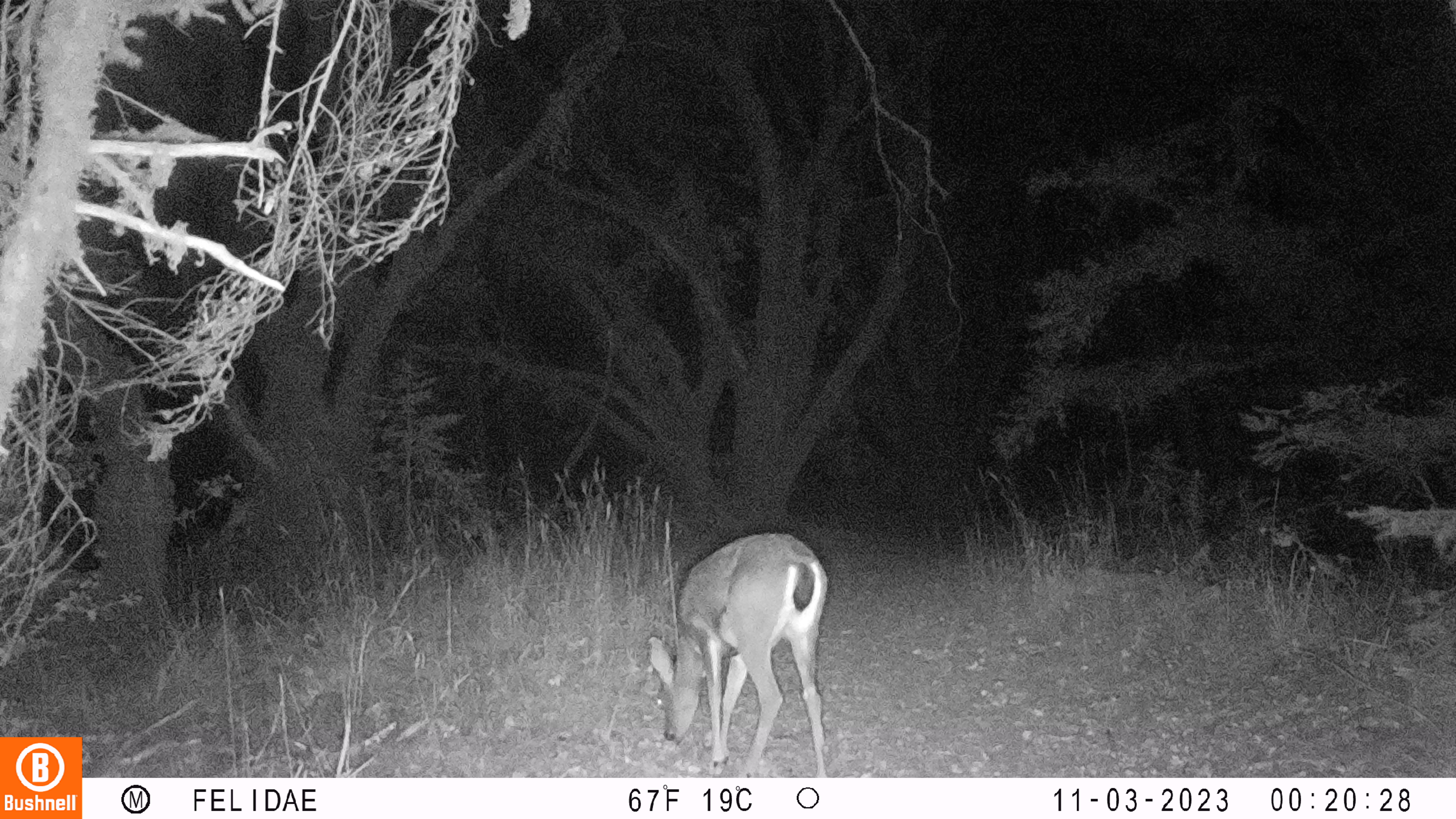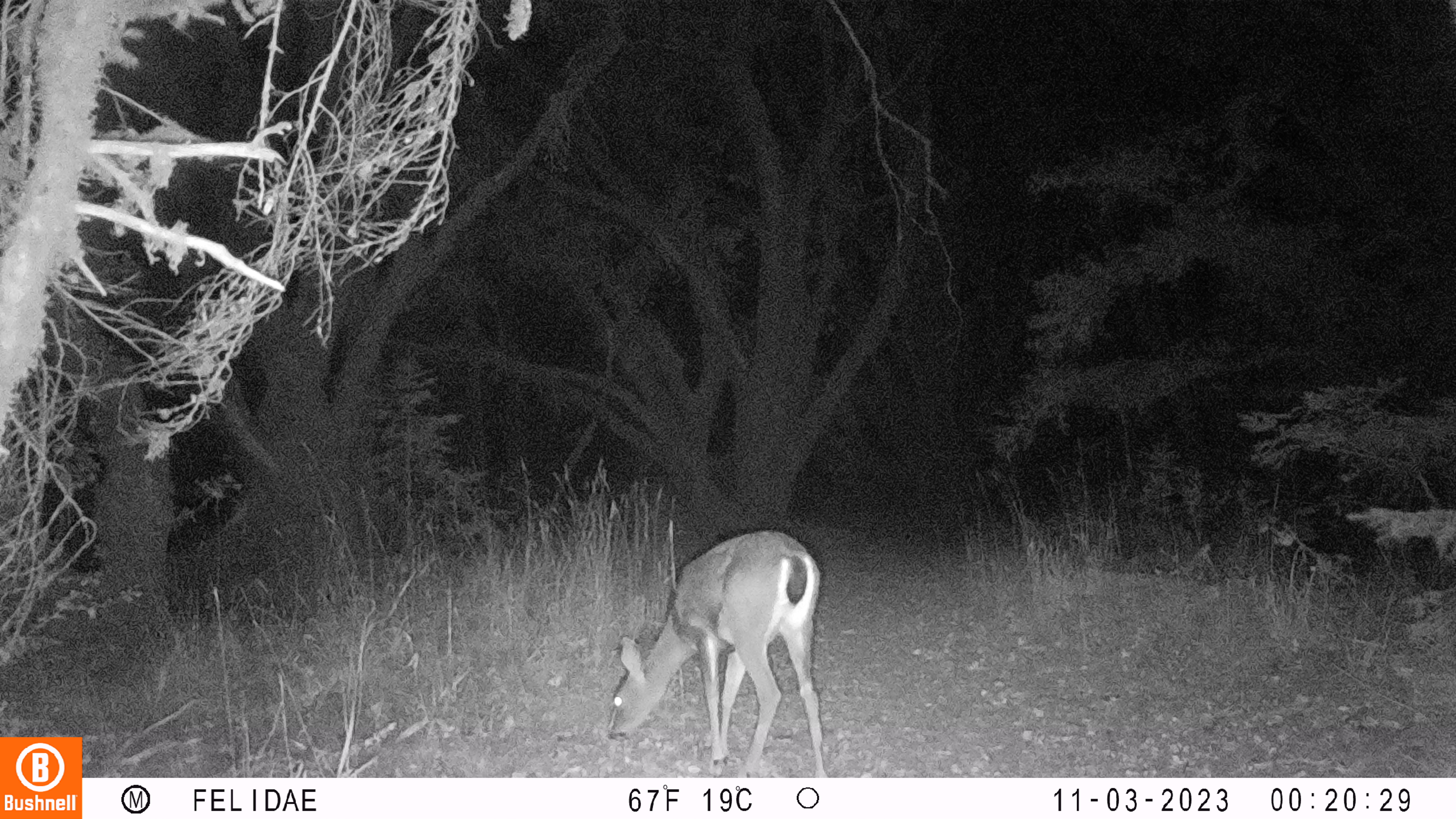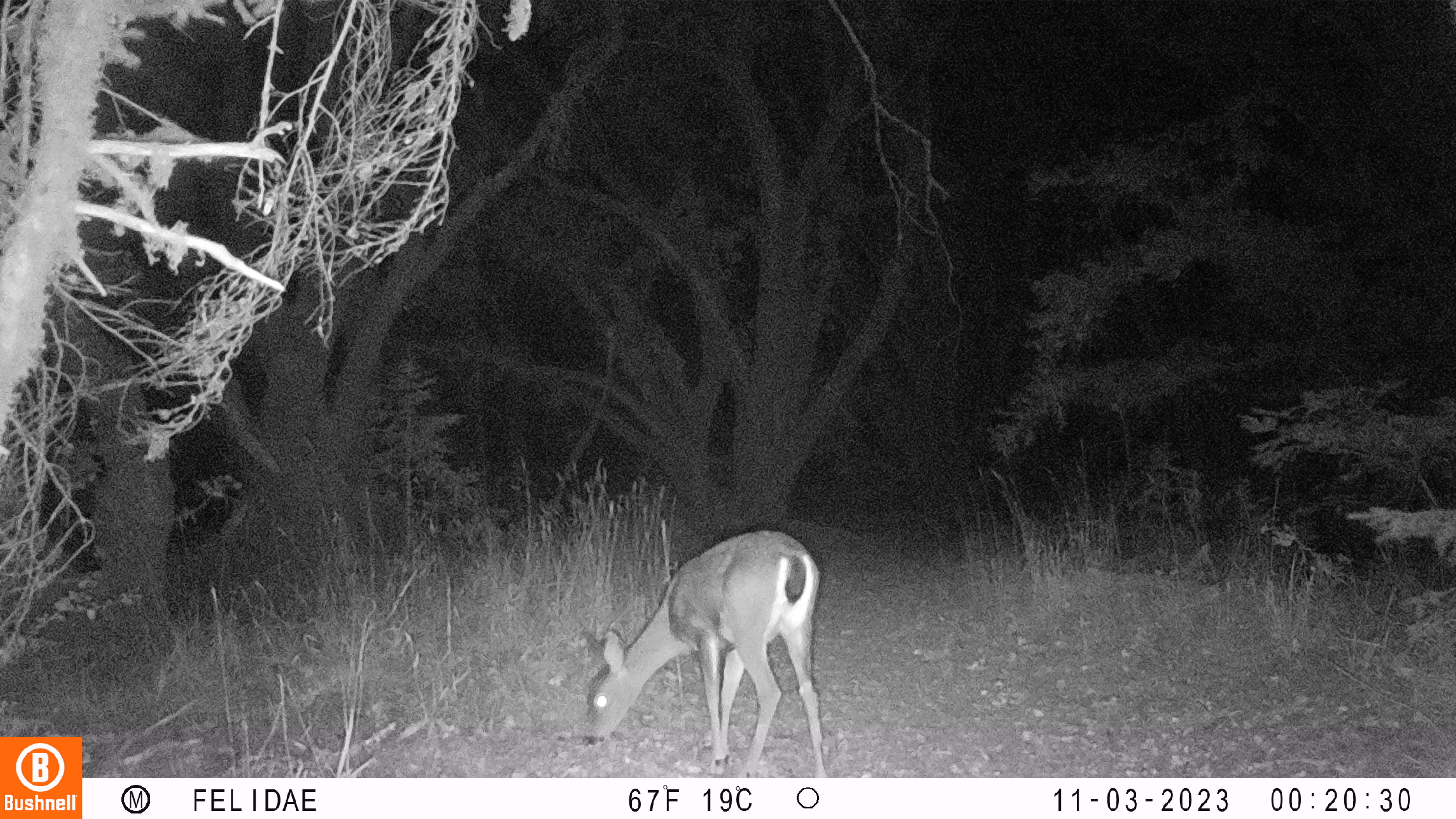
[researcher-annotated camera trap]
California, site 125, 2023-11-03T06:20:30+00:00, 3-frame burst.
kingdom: Animalia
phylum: Chordata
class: Mammalia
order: Artiodactyla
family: Cervidae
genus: Odocoileus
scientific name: Odocoileus hemionus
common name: mule deer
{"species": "mule deer (Odocoileus hemionus)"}